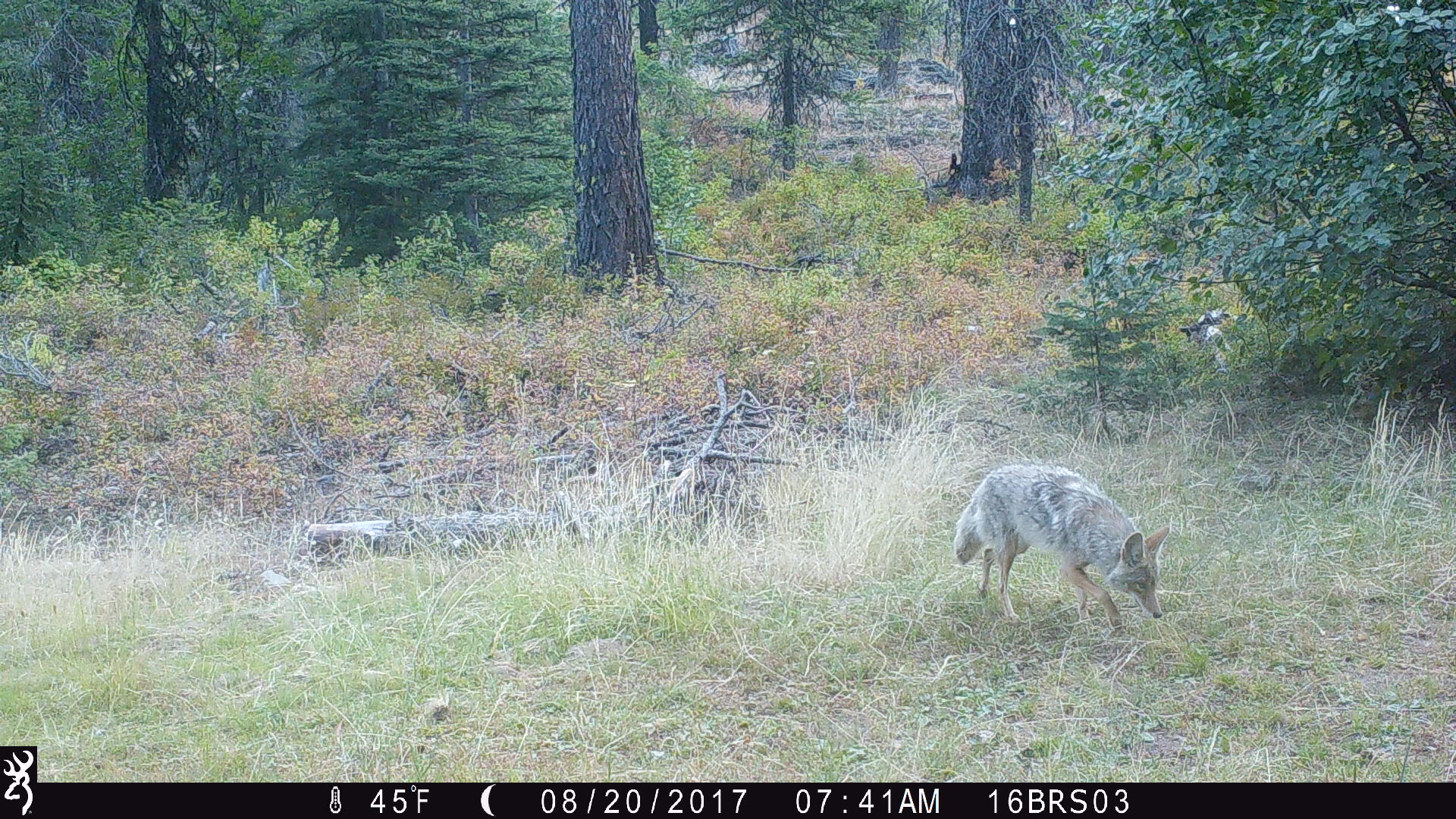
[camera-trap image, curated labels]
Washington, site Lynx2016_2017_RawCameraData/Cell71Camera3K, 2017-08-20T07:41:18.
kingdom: Animalia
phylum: Chordata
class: Mammalia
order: Carnivora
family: Canidae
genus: Canis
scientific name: Canis latrans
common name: coyote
Canis latrans (coyote). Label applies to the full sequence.